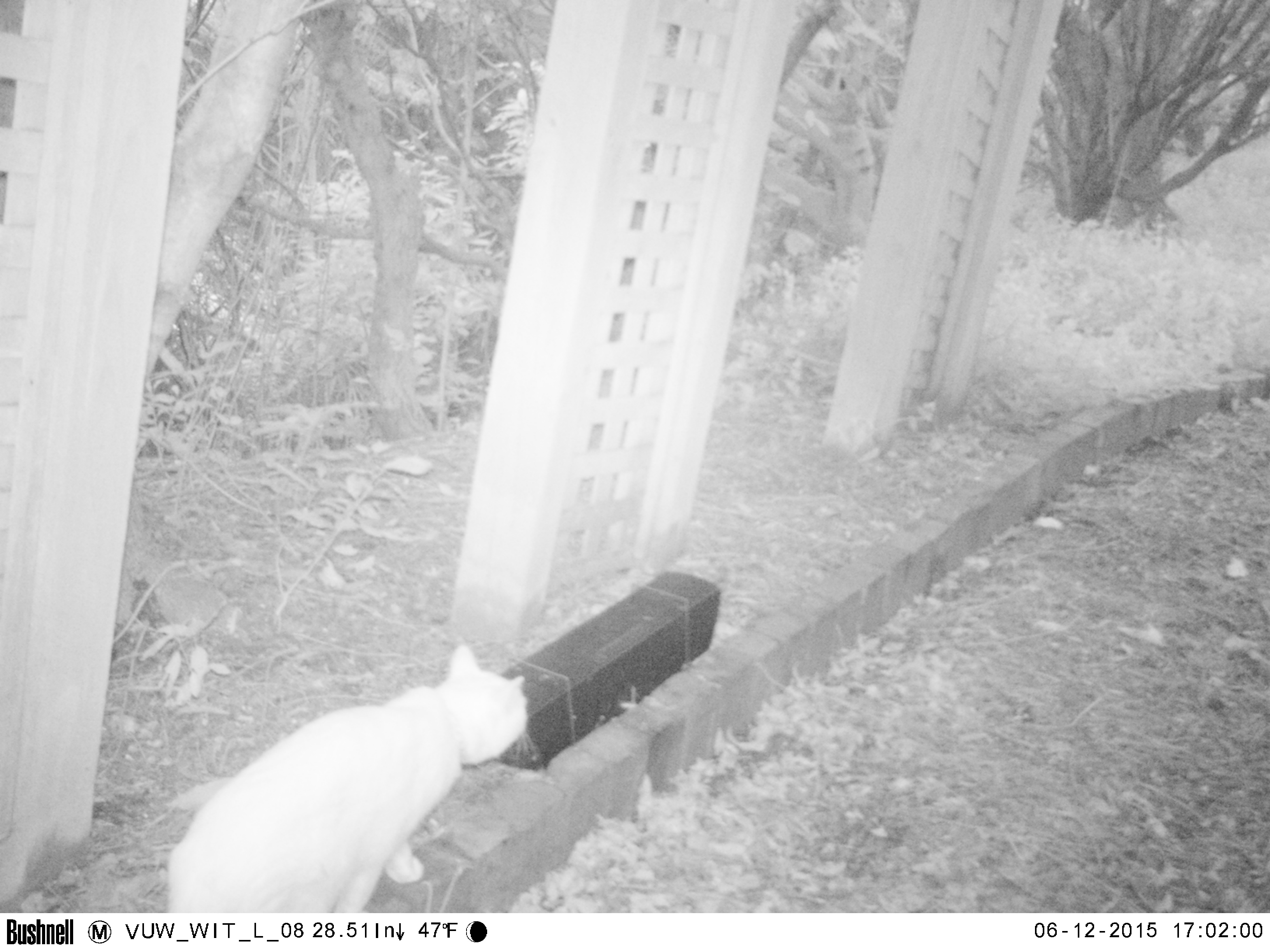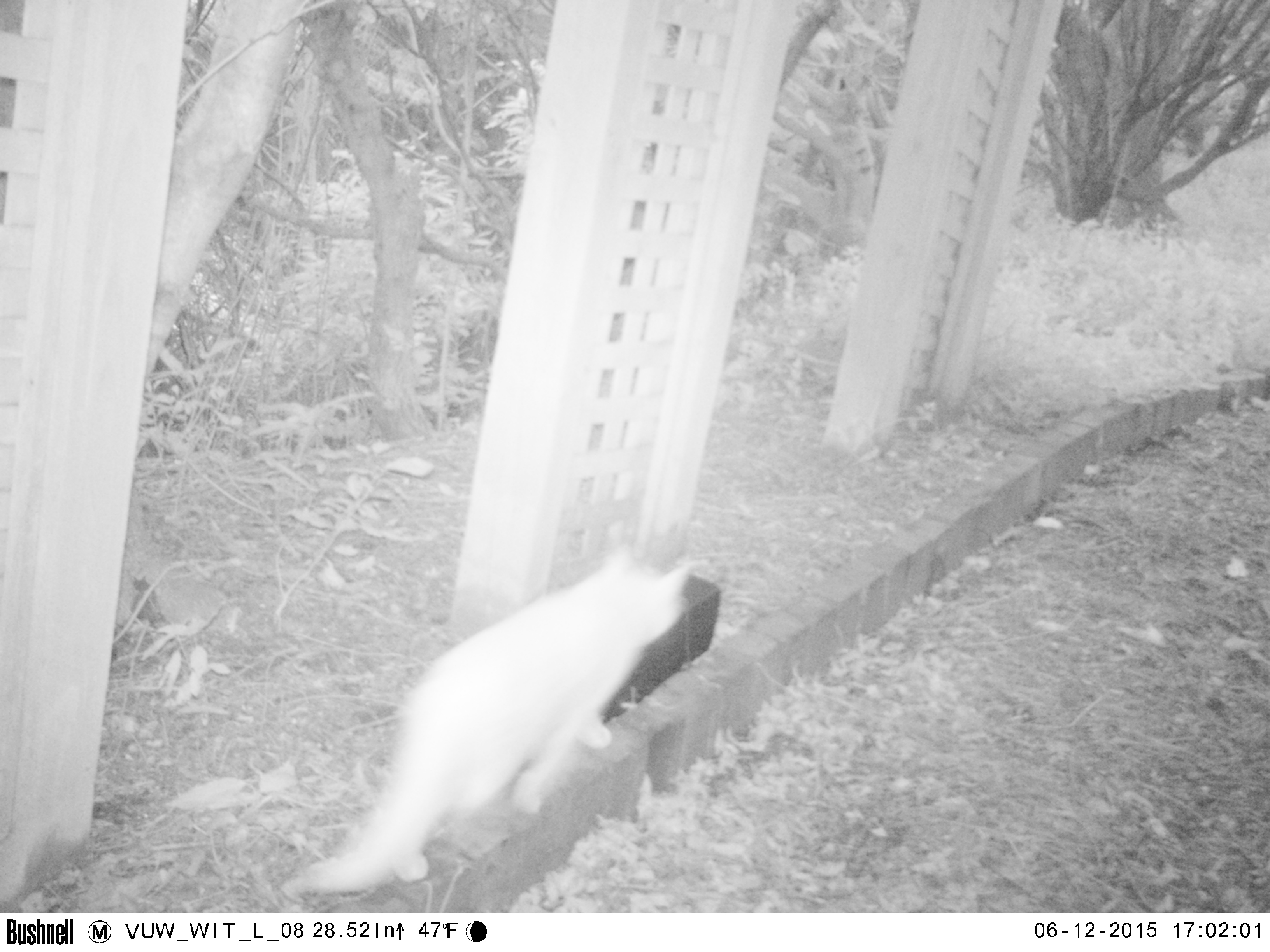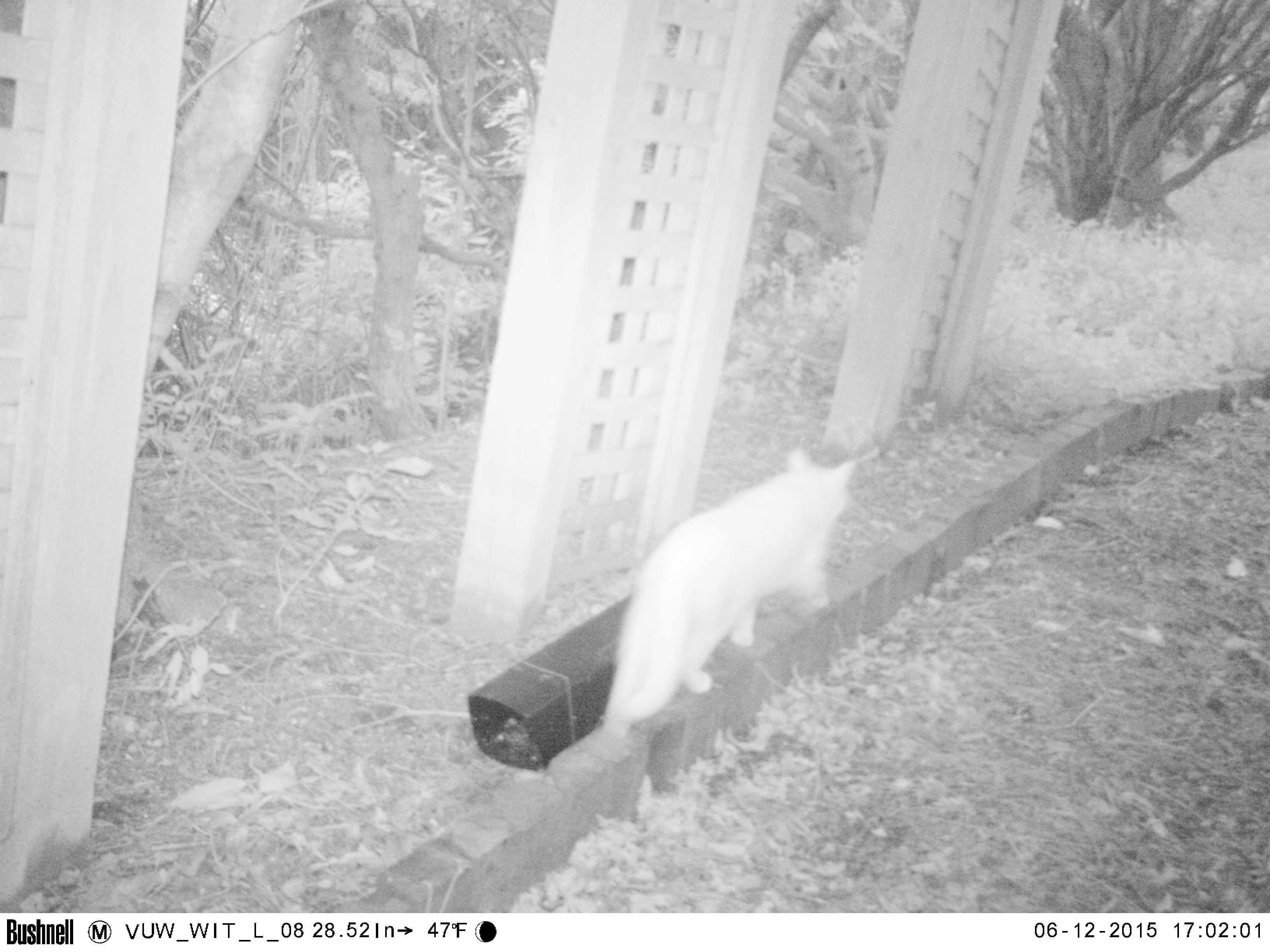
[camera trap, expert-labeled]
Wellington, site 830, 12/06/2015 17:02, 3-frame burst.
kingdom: Animalia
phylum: Chordata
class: Mammalia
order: Carnivora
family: Felidae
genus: Felis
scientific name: Felis catus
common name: cat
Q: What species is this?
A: Cat (Felis catus).